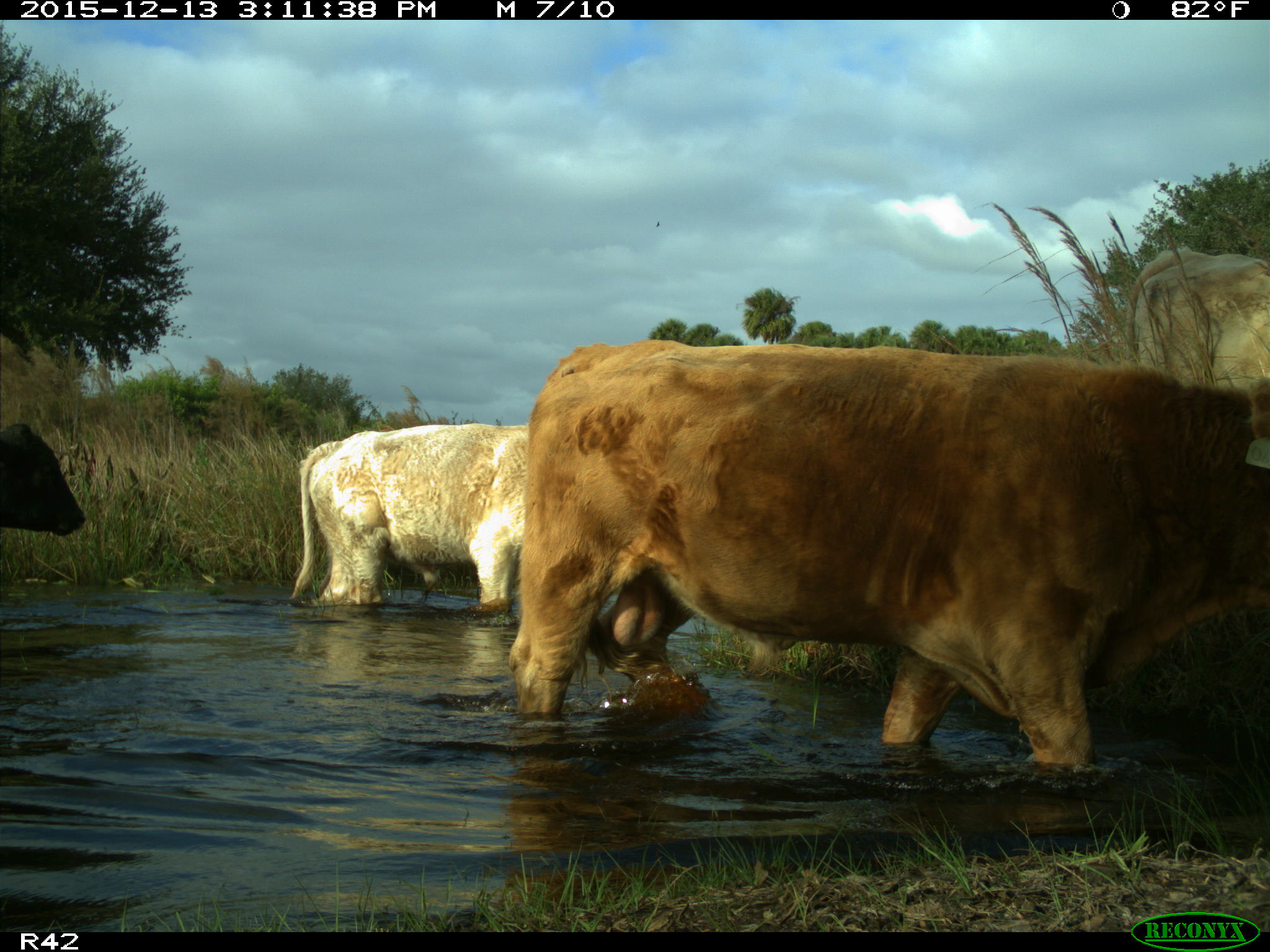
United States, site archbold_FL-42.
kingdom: Animalia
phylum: Chordata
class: Mammalia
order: Artiodactyla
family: Bovidae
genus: Bos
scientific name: Bos taurus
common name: domestic cow